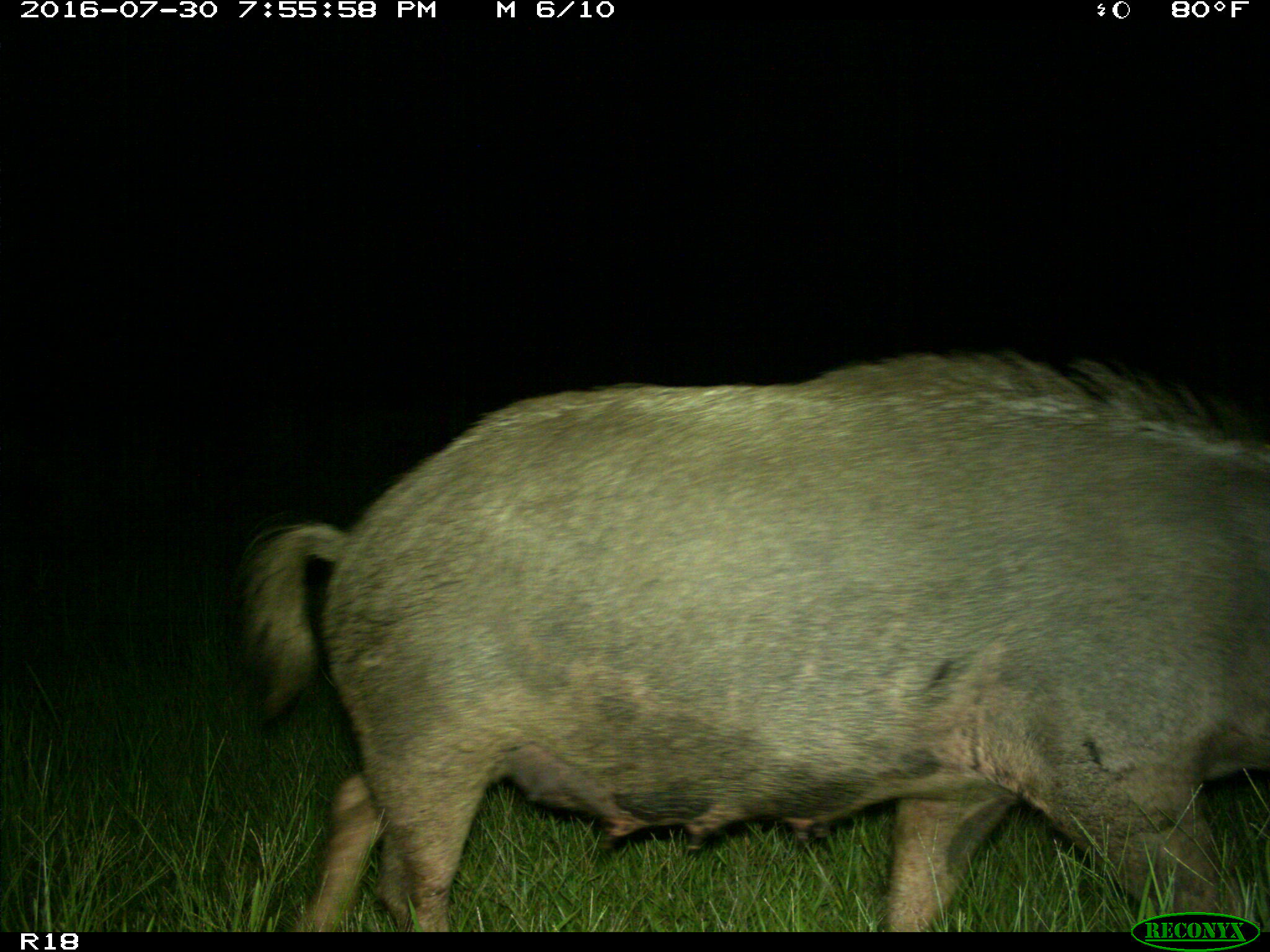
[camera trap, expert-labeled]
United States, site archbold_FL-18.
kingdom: Animalia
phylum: Chordata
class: Mammalia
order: Artiodactyla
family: Suidae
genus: Sus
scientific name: Sus scrofa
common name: wild boar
Sus scrofa (wild boar).